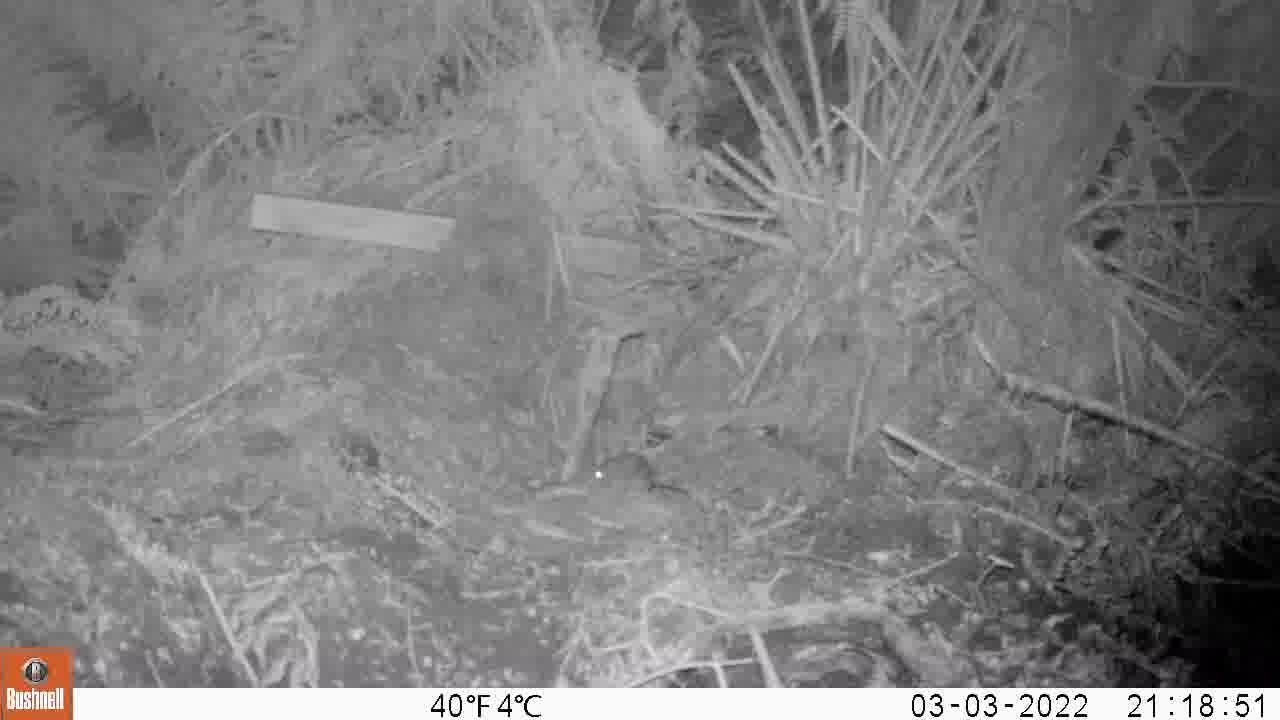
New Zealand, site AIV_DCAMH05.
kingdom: Animalia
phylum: Chordata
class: Mammalia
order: Rodentia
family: Muridae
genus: Mus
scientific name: Mus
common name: mouse